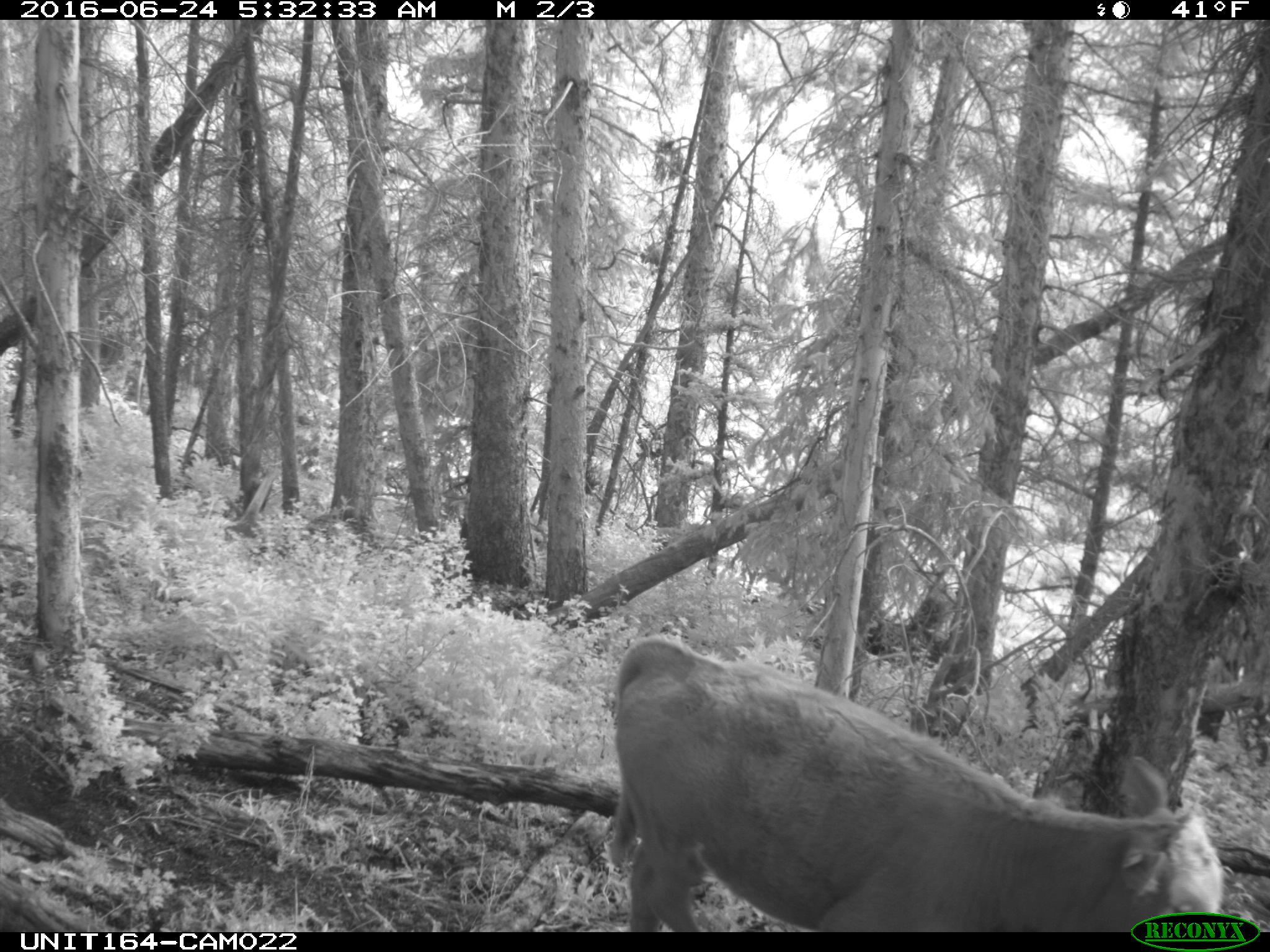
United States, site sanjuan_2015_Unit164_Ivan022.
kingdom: Animalia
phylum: Chordata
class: Mammalia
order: Artiodactyla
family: Bovidae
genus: Bos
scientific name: Bos taurus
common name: domestic cow